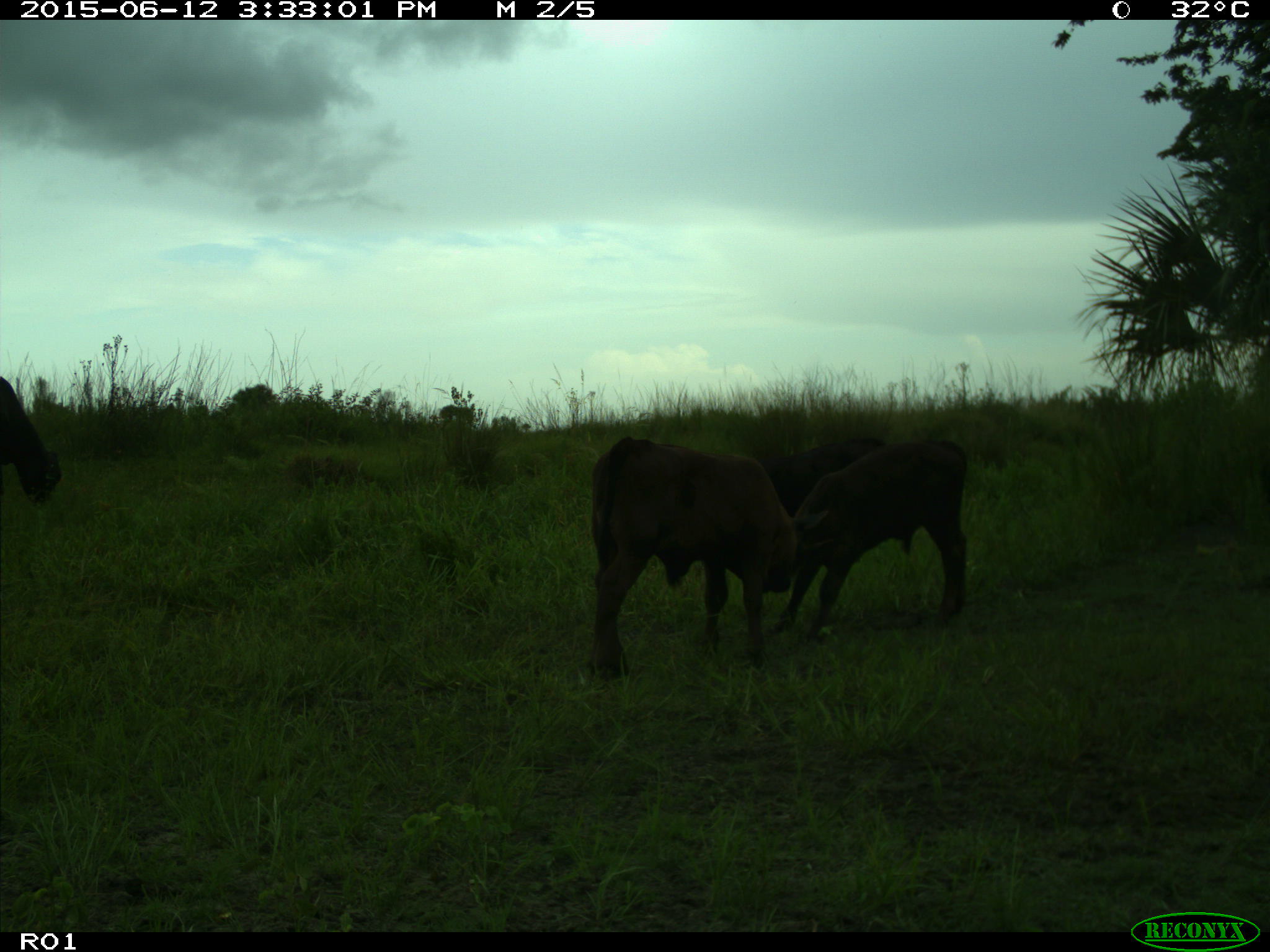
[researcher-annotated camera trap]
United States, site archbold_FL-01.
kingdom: Animalia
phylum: Chordata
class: Mammalia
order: Artiodactyla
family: Bovidae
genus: Bos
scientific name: Bos taurus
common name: domestic cow